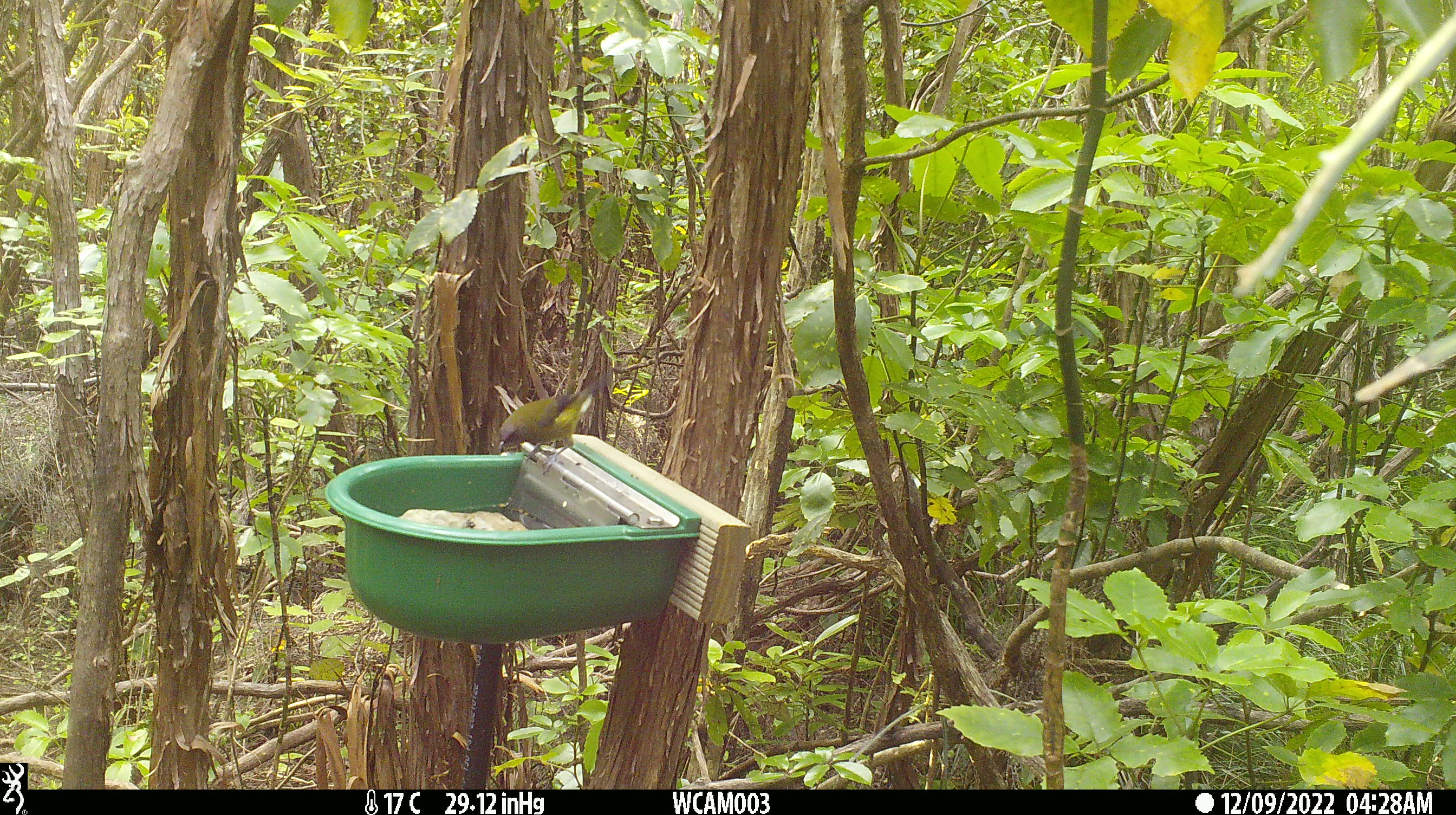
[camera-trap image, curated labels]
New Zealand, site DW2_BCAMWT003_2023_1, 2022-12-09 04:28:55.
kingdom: Animalia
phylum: Chordata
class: Aves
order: Passeriformes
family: Meliphagidae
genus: Anthornis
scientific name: Anthornis melanura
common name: new zealand bellbird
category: bellbird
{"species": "bellbird (new zealand bellbird) (Anthornis melanura)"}